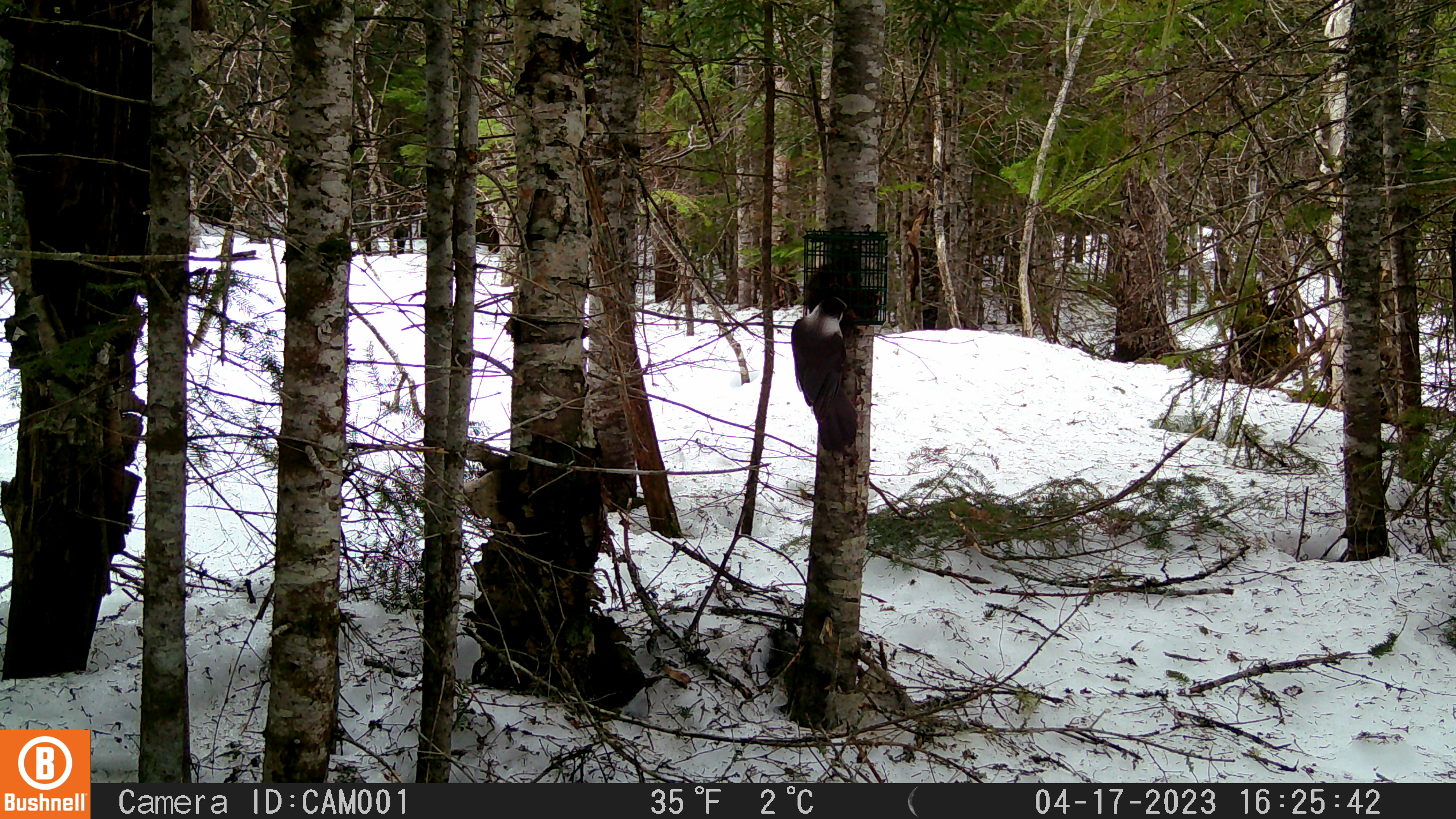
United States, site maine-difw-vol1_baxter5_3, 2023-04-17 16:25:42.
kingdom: Animalia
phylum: Chordata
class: Aves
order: Passeriformes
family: Corvidae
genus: Perisoreus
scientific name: Perisoreus canadensis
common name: canada jay